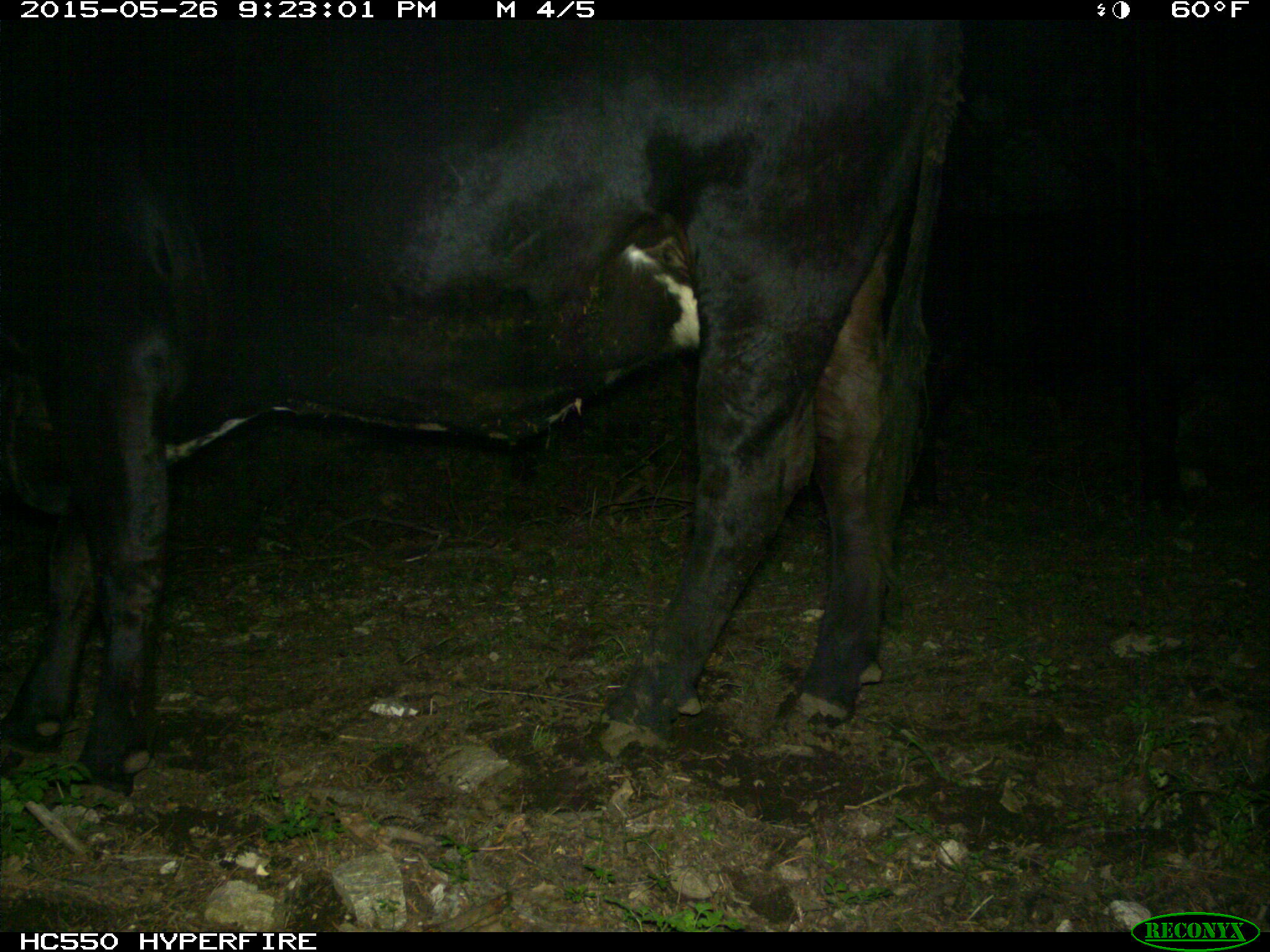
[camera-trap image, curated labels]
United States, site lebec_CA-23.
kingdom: Animalia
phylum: Chordata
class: Mammalia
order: Artiodactyla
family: Bovidae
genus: Bos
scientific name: Bos taurus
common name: domestic cow